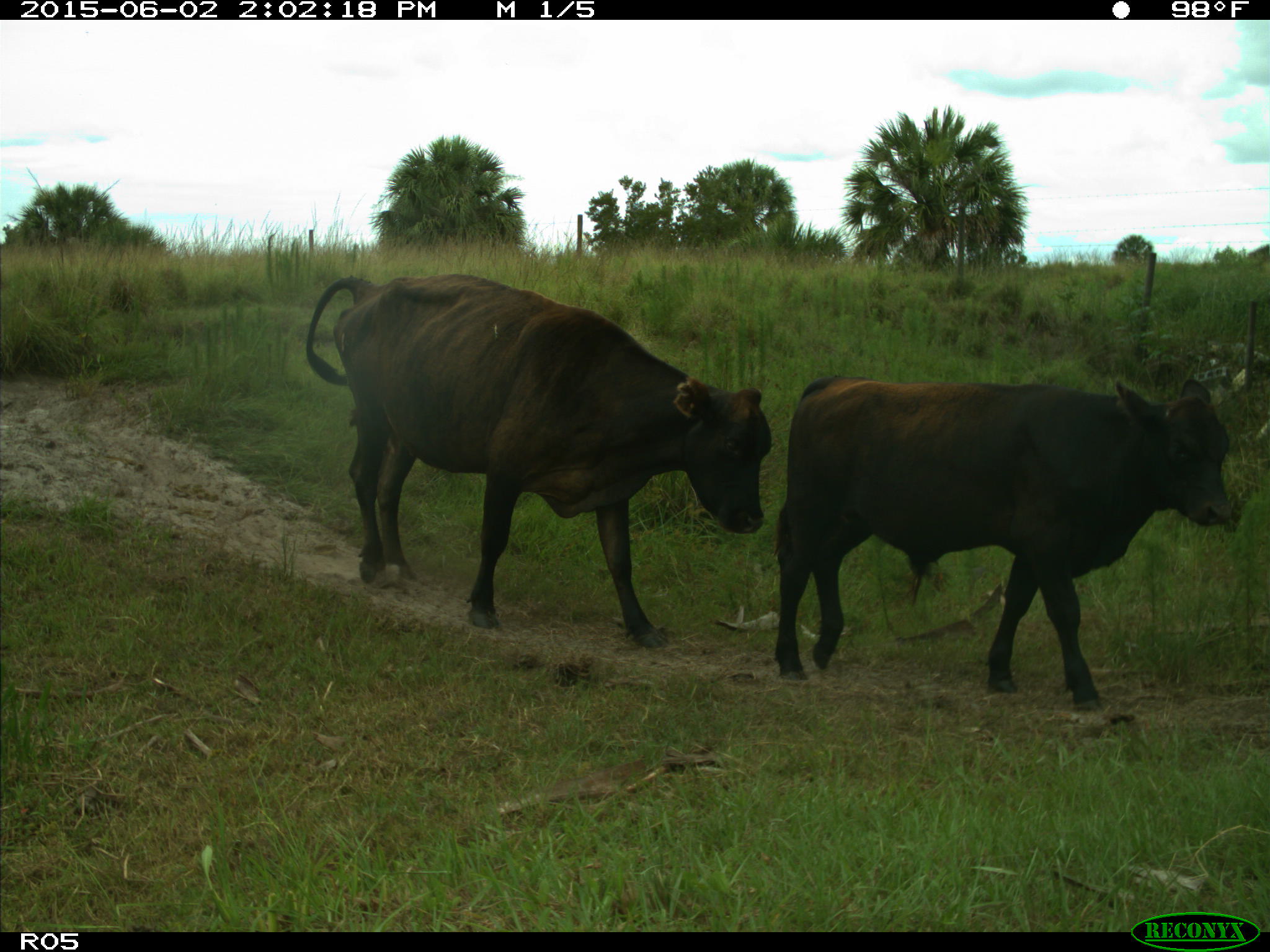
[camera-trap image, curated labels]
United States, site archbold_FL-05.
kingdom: Animalia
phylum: Chordata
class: Mammalia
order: Artiodactyla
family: Bovidae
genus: Bos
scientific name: Bos taurus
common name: domestic cow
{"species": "Bos taurus (domestic cow)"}